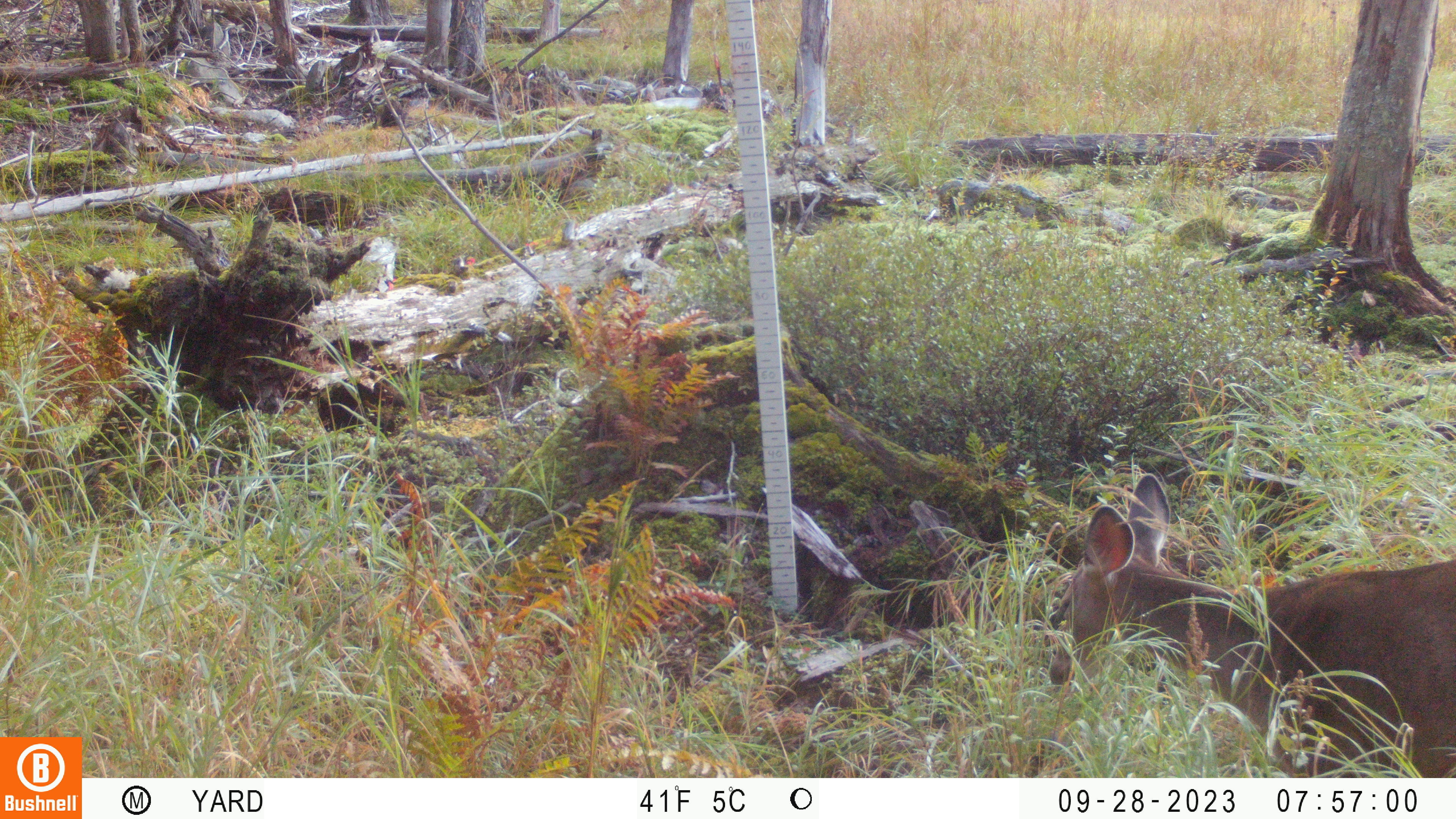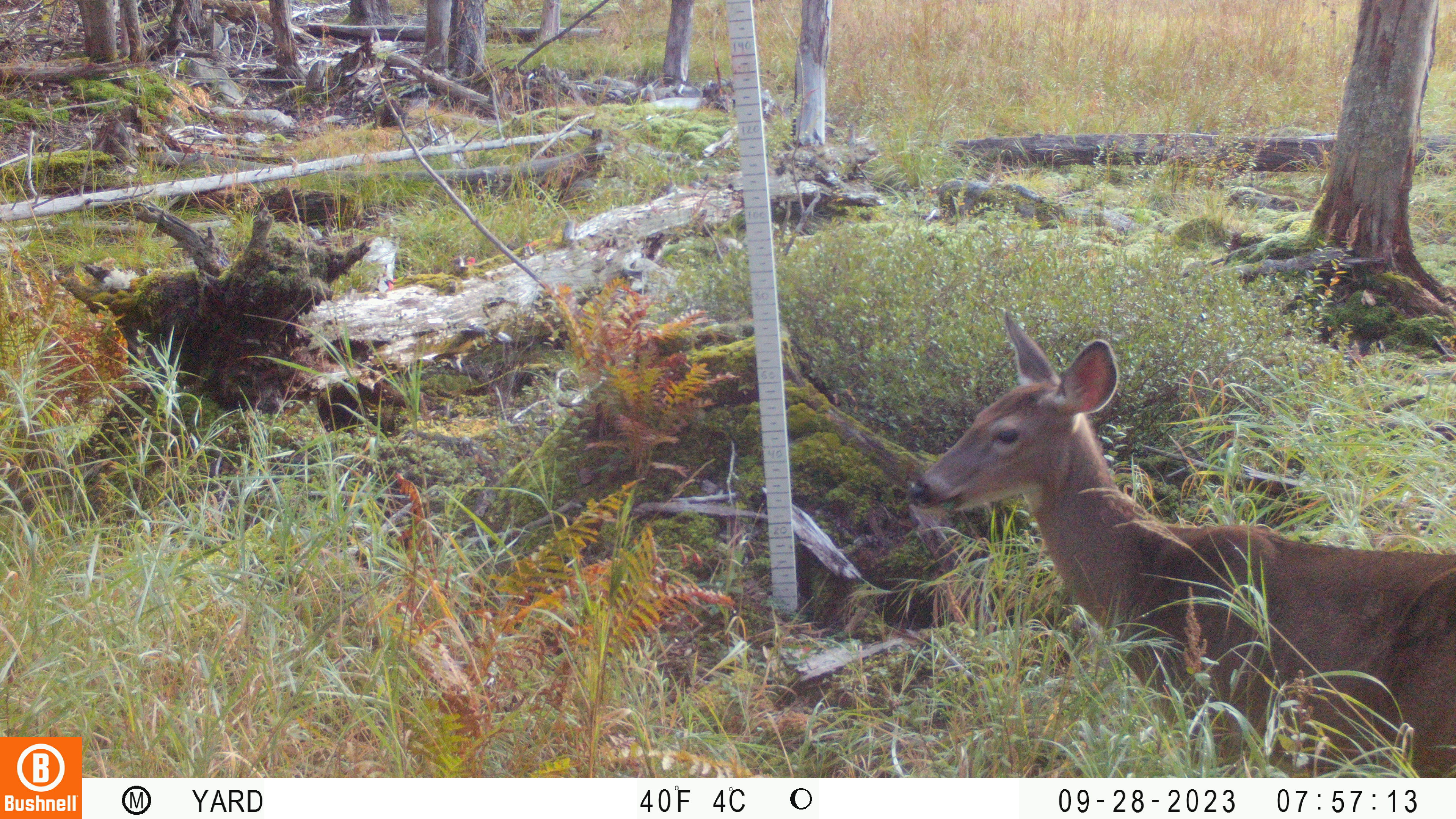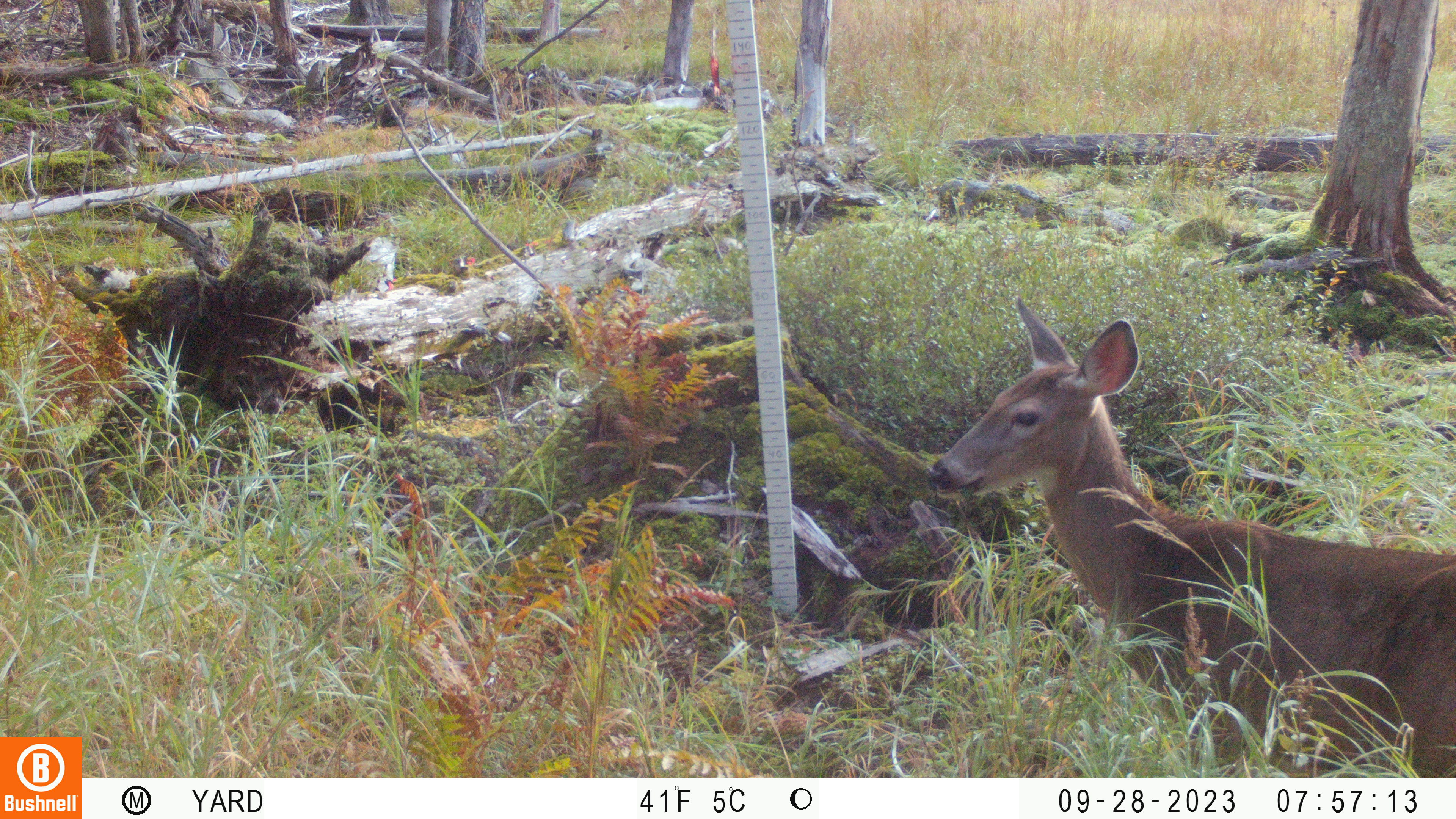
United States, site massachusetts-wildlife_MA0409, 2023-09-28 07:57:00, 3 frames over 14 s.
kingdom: Animalia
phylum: Chordata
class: Mammalia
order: Artiodactyla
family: Cervidae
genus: Odocoileus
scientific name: Odocoileus virginianus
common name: white-tailed deer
White-tailed deer (Odocoileus virginianus).